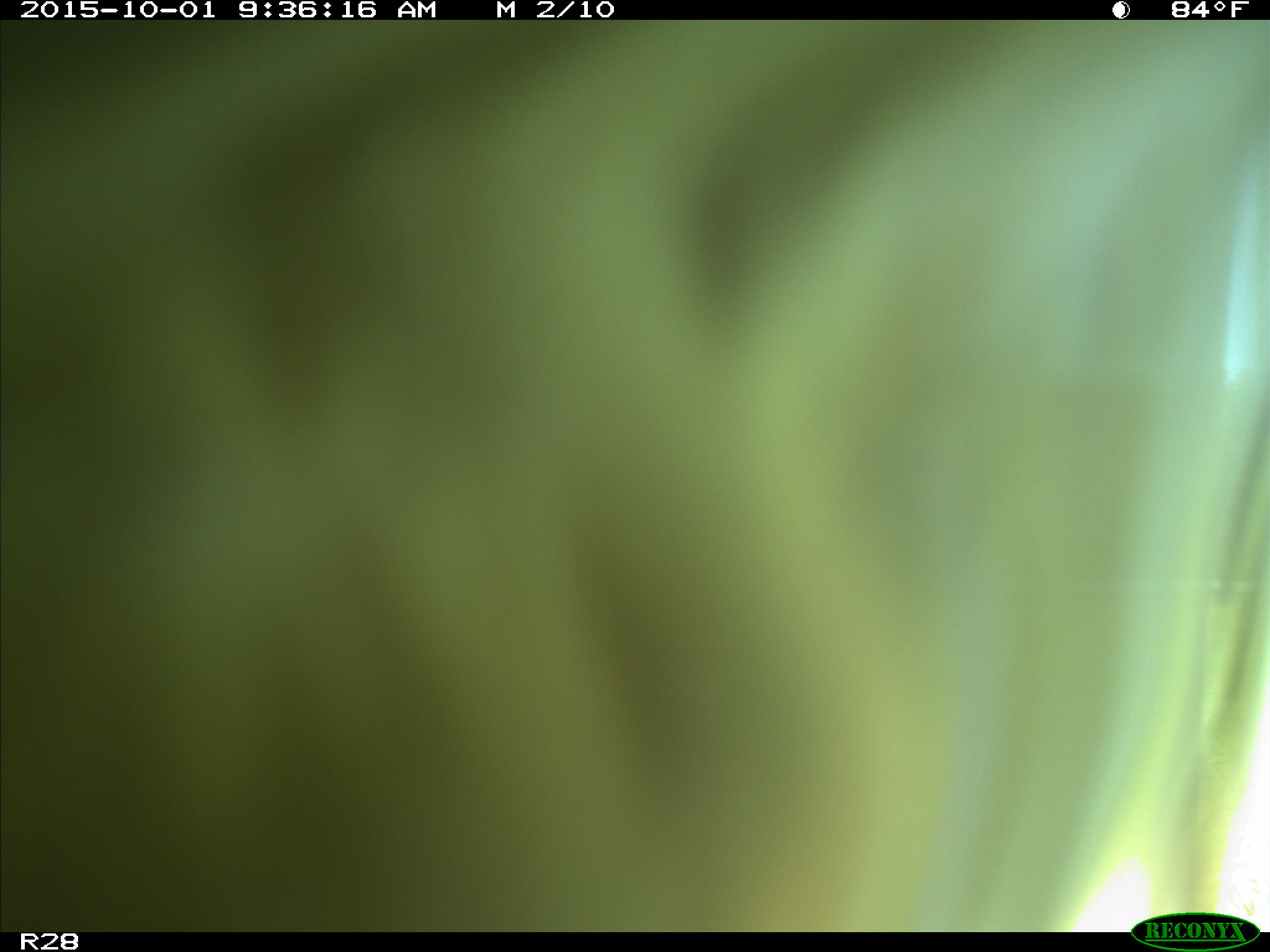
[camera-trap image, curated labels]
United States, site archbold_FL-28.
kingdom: Animalia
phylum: Chordata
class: Mammalia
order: Artiodactyla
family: Bovidae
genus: Bos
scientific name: Bos taurus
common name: domestic cow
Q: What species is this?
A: Bos taurus (domestic cow).